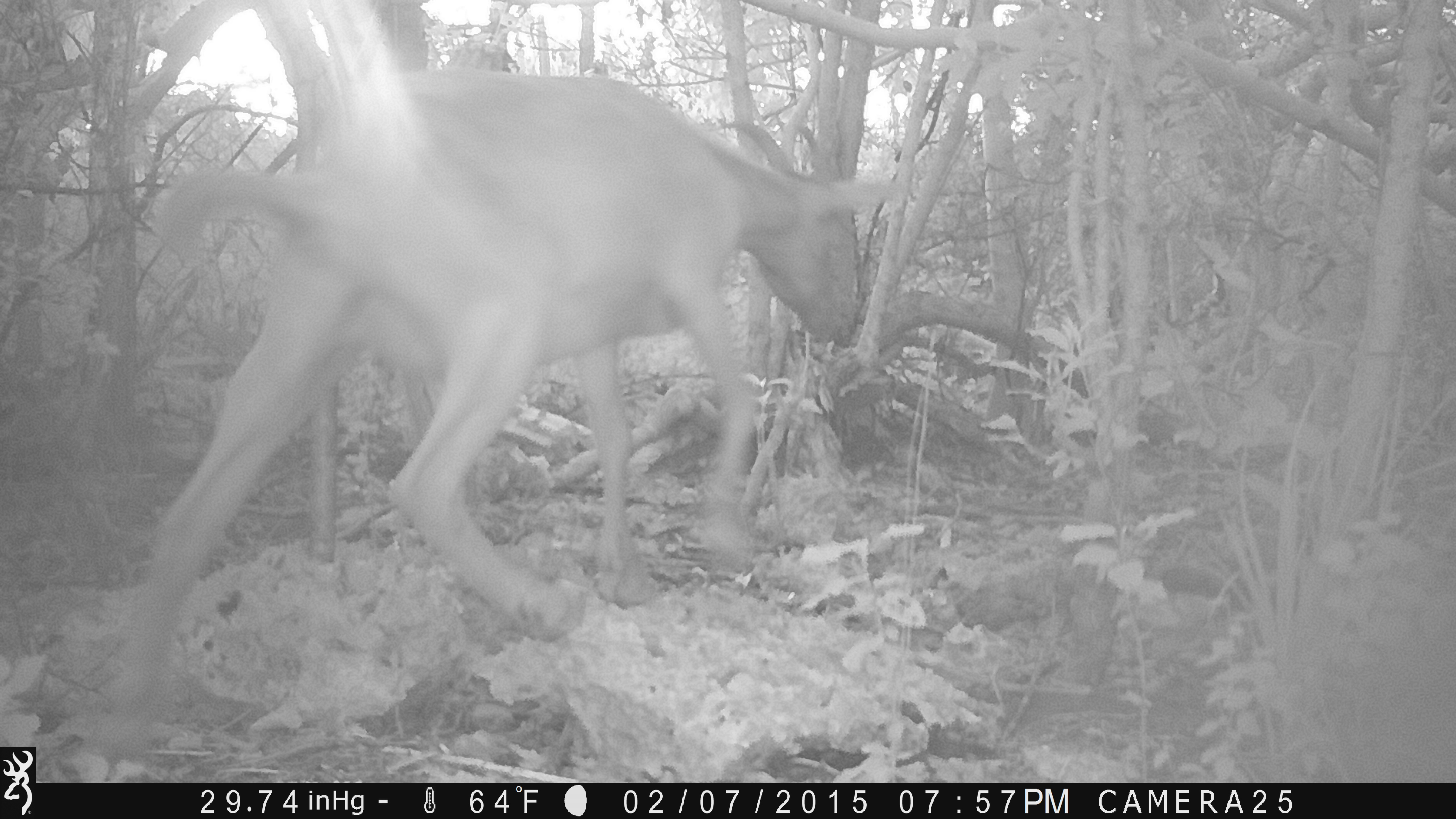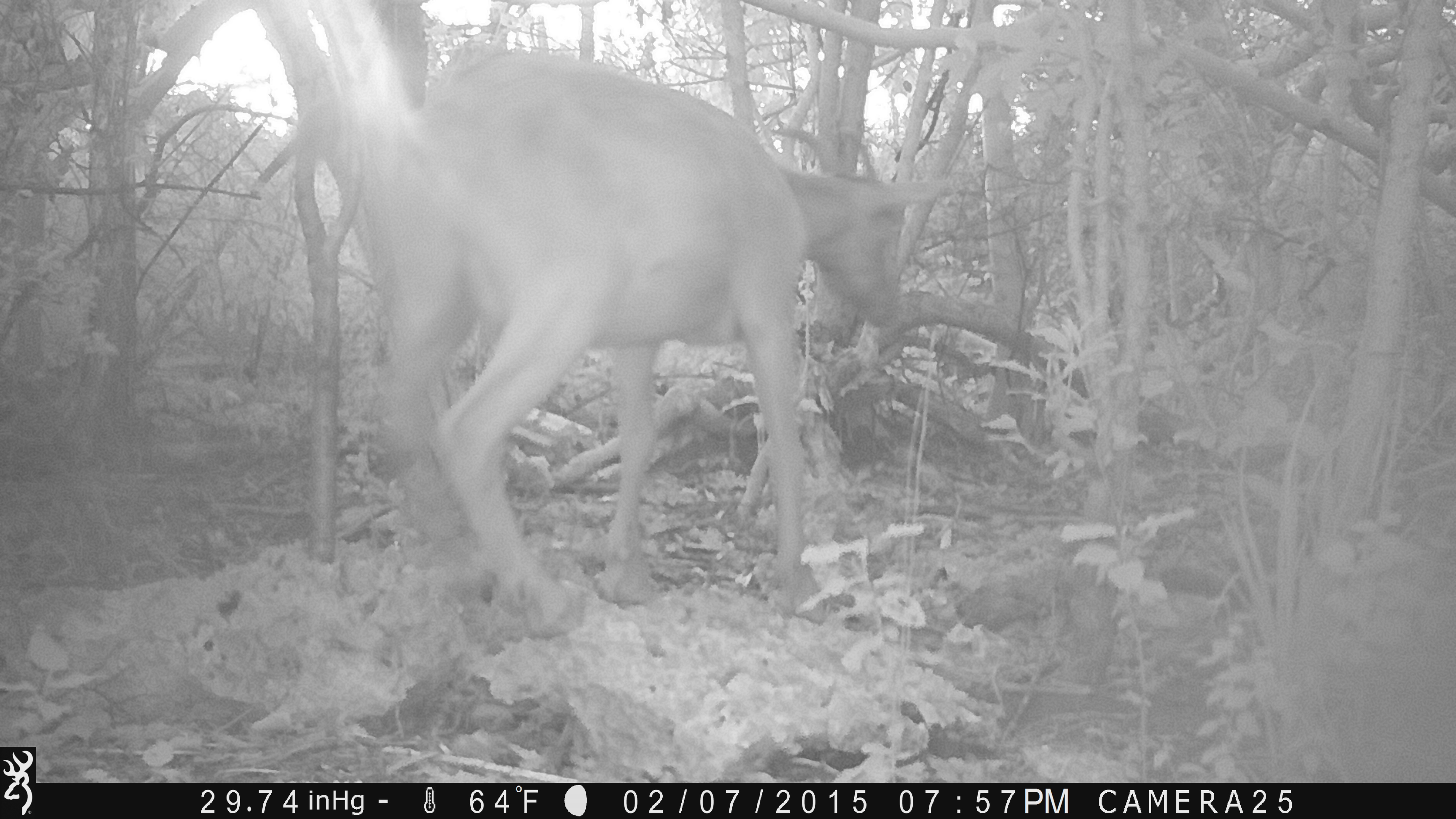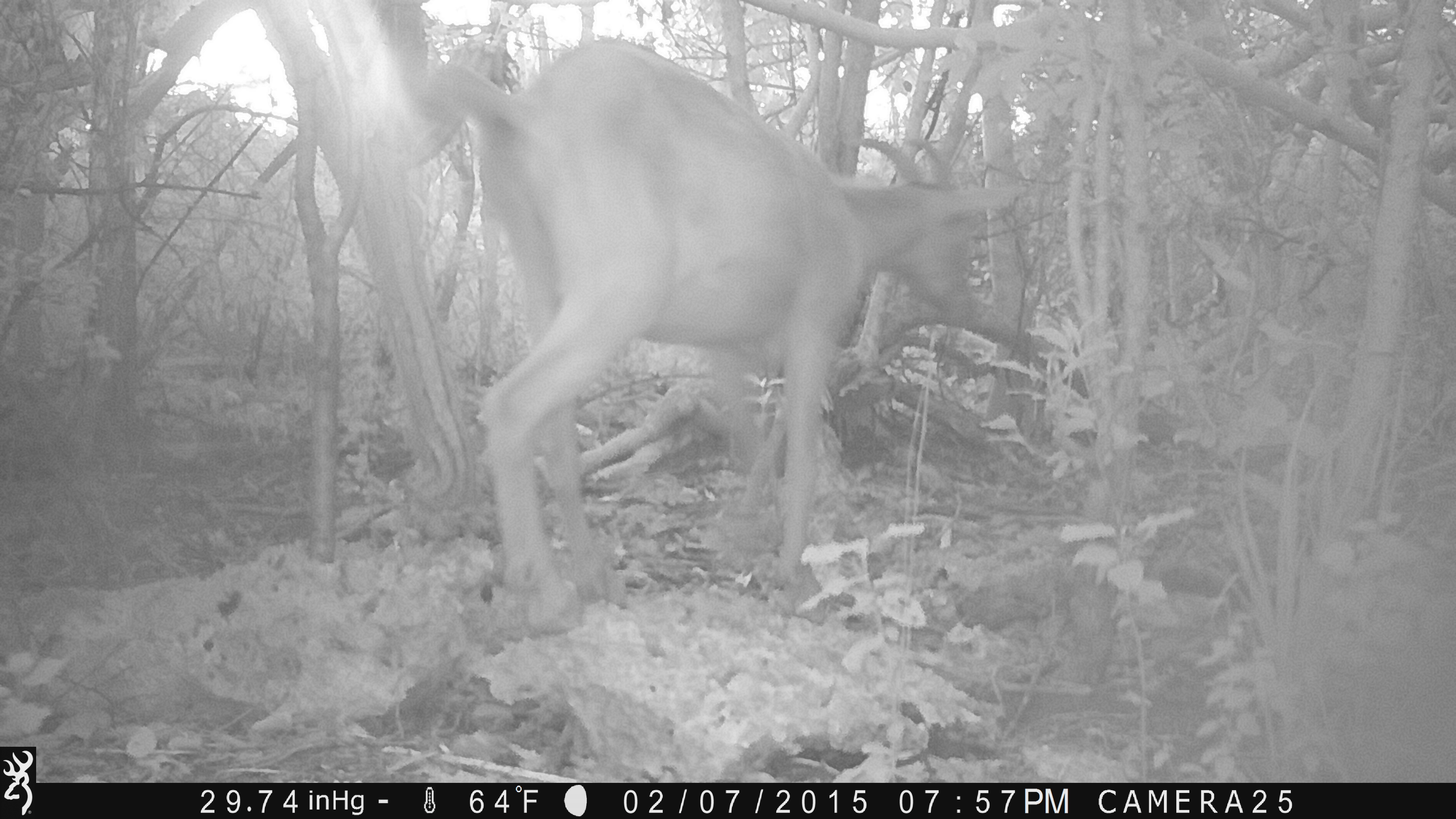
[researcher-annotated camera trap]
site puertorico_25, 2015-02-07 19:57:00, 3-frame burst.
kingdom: Animalia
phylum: Chordata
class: Mammalia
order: Artiodactyla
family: Bovidae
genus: Capra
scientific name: Capra hircus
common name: goat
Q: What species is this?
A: Goat (Capra hircus).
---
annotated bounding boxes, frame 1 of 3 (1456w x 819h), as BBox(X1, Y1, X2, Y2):
goat: BBox(108, 44, 906, 744)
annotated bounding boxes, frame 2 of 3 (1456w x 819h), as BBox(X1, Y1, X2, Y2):
goat: BBox(270, 36, 946, 631)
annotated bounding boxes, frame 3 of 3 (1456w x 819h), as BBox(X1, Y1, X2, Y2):
goat: BBox(400, 30, 1026, 633)